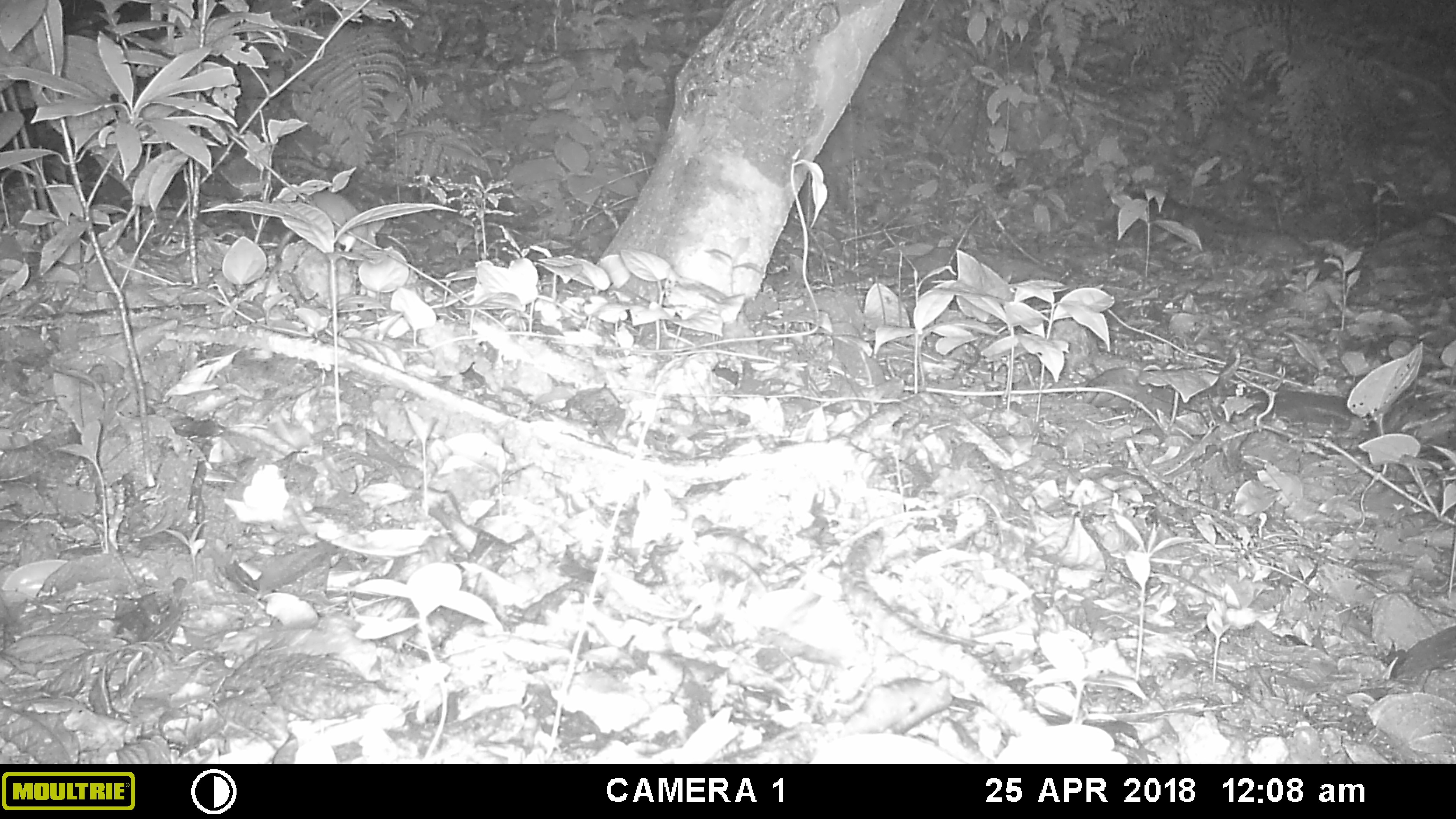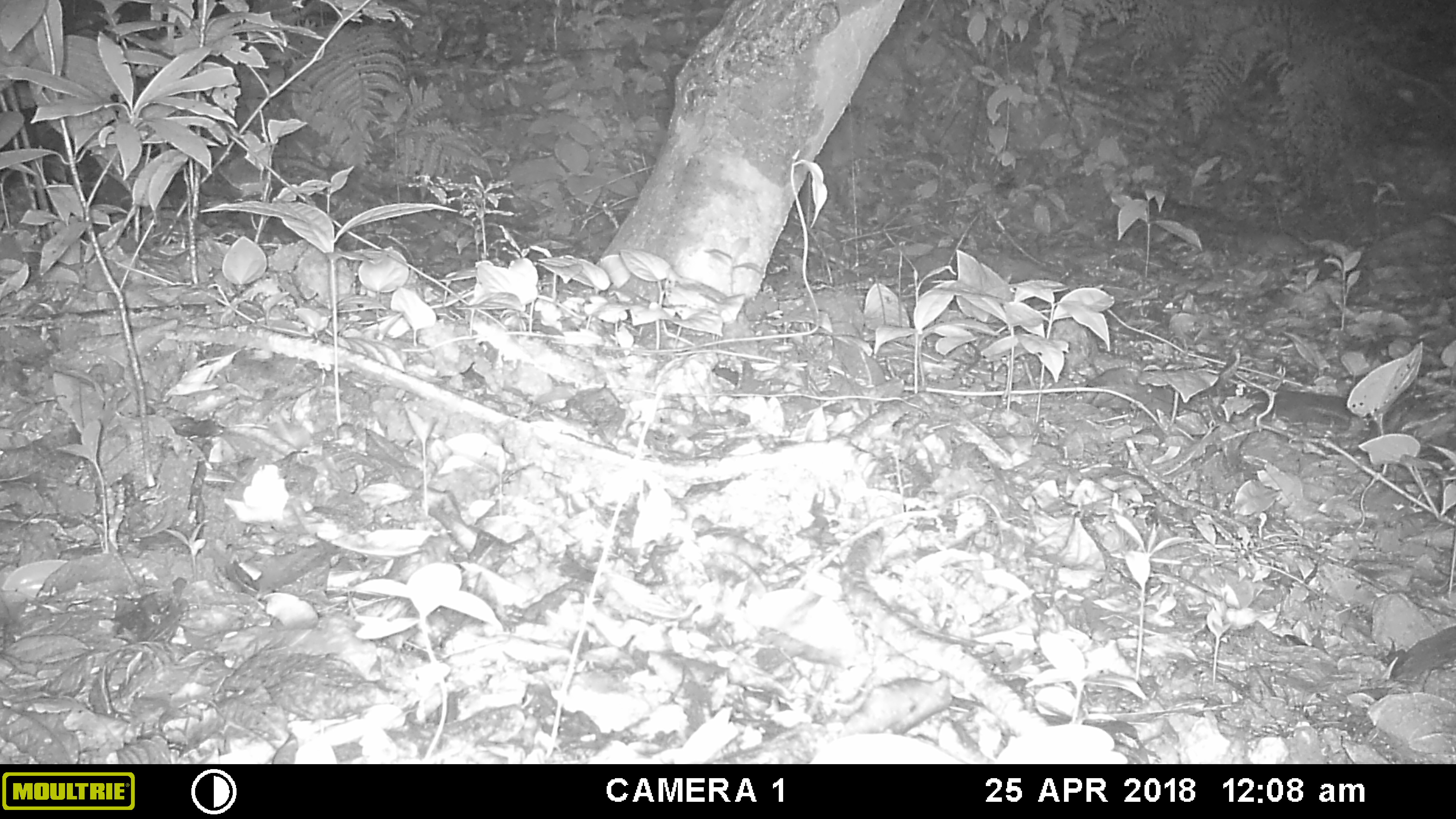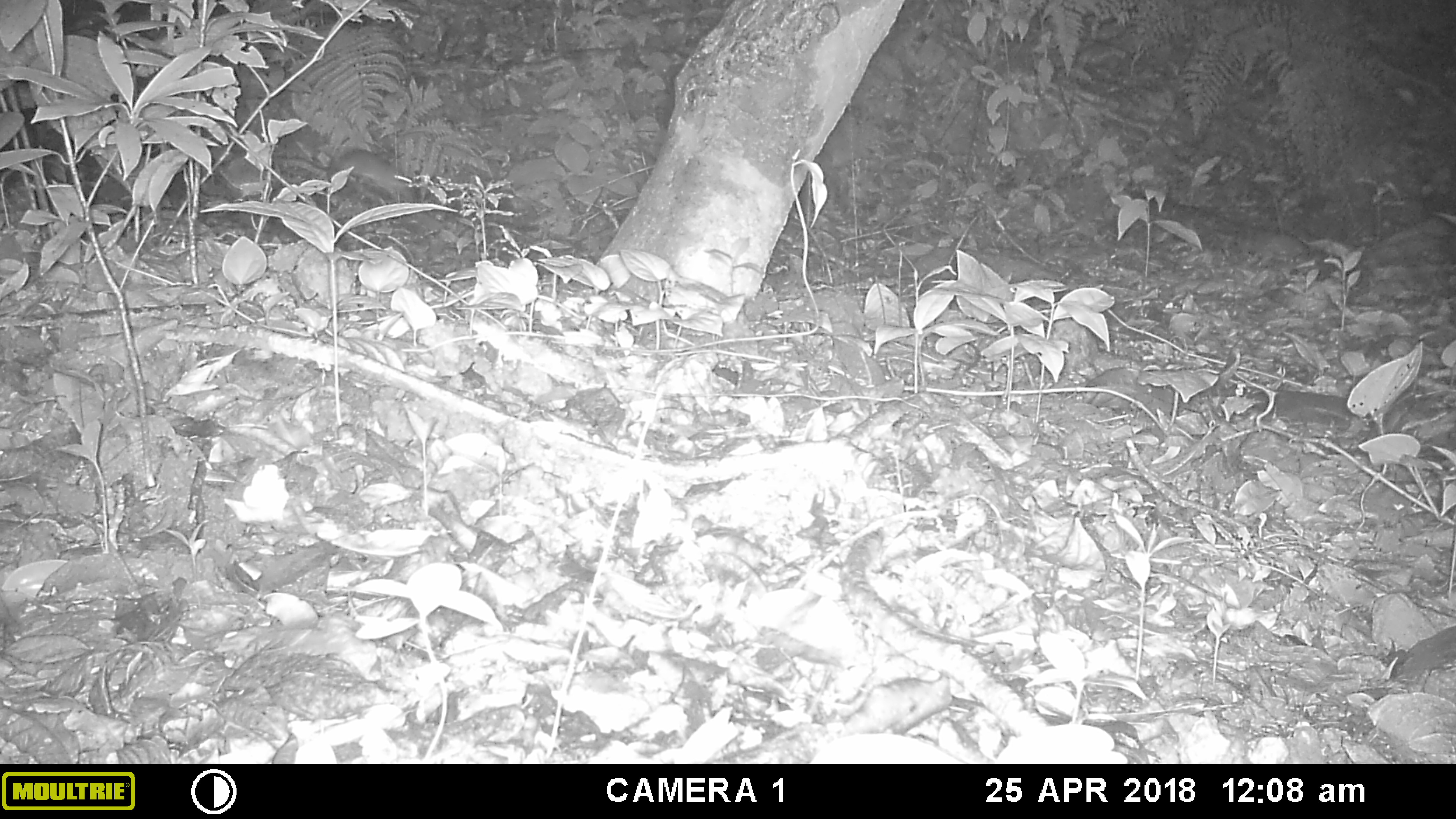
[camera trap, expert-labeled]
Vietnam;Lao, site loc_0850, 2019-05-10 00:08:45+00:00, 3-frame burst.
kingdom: Animalia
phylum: Chordata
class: Mammalia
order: Rodentia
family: Muridae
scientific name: Muridae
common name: old-world mice and rats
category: unidentified murid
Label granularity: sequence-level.